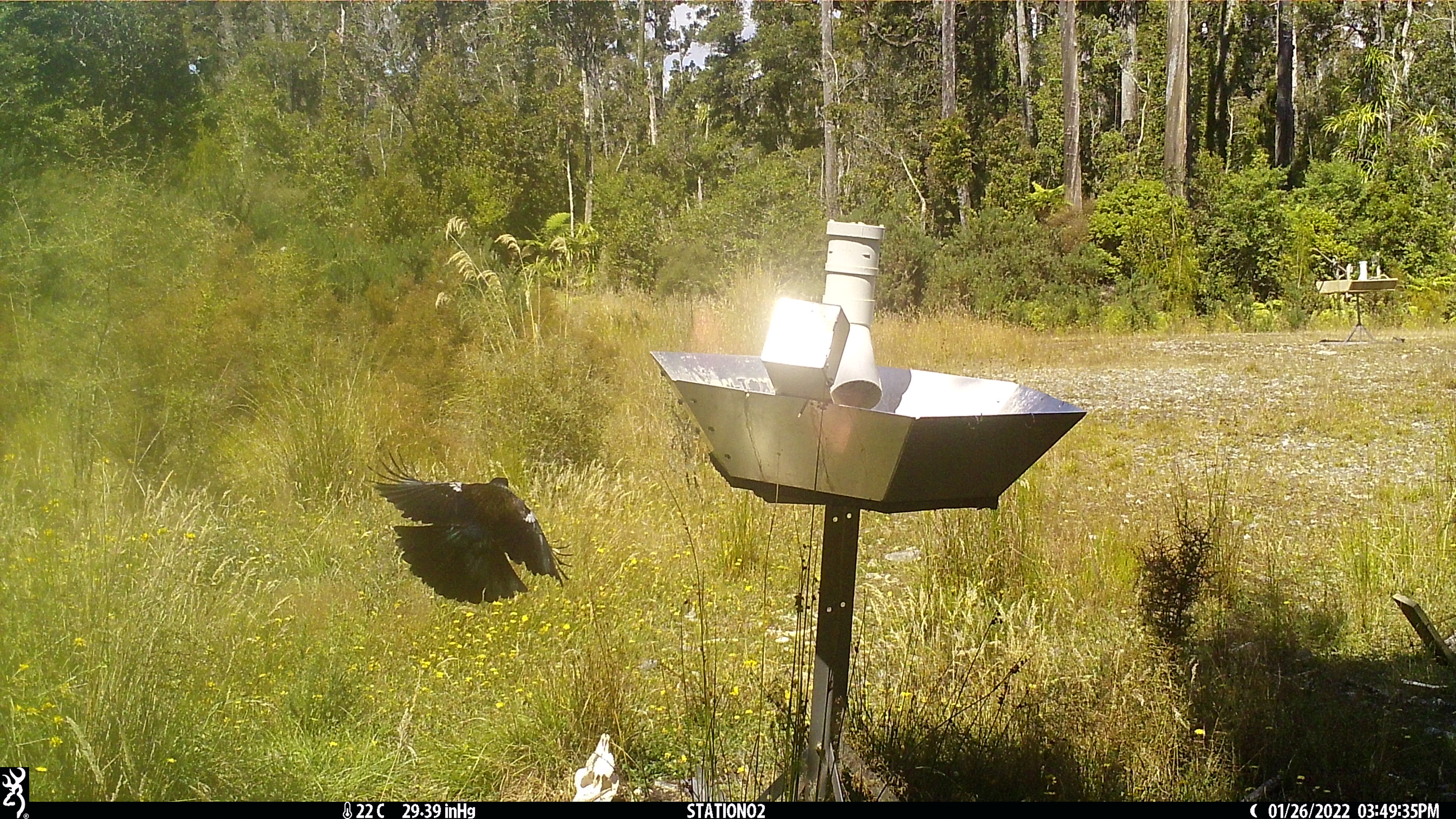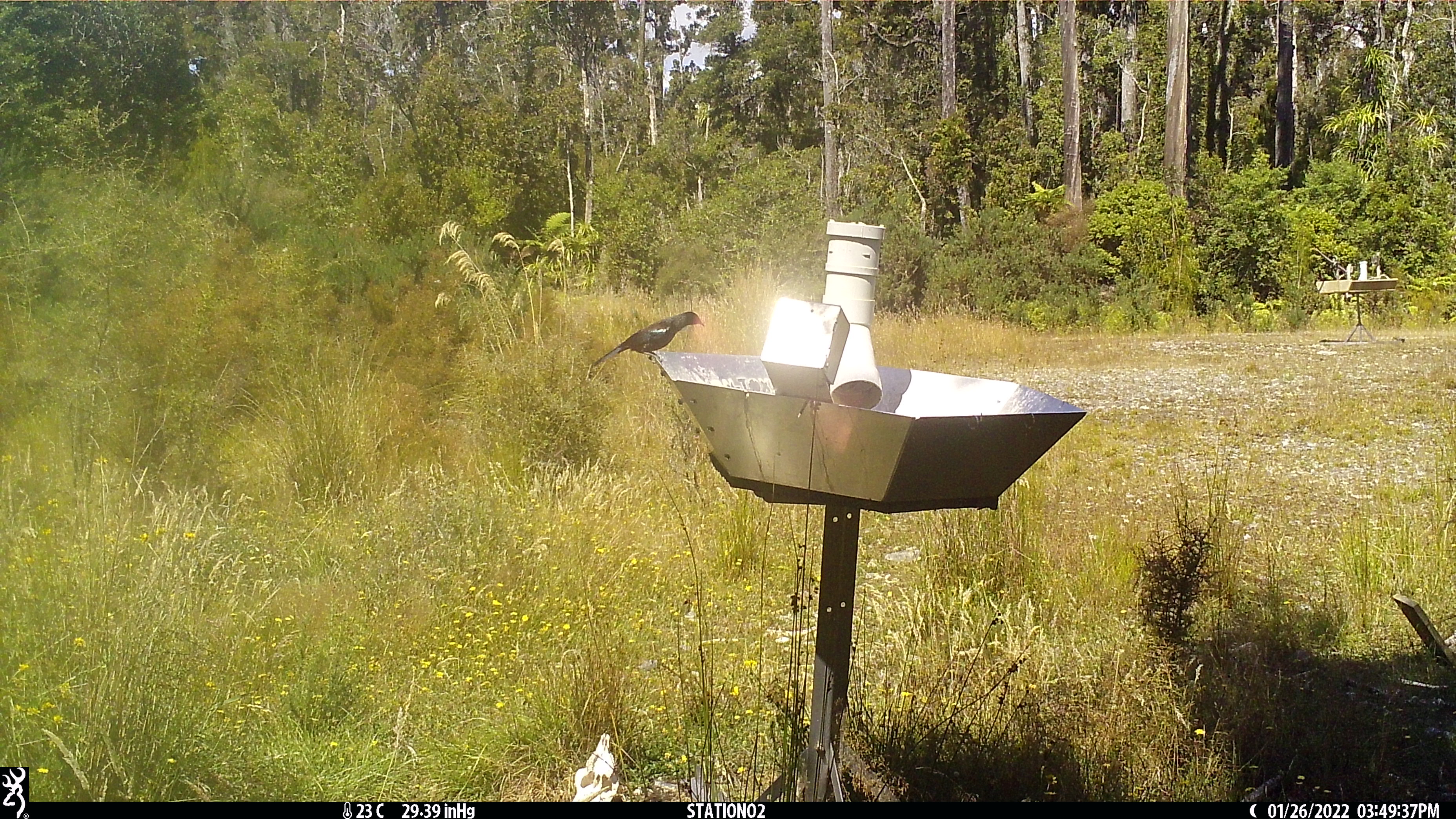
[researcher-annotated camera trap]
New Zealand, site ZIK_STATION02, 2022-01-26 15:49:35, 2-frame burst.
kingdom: Animalia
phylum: Chordata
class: Aves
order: Passeriformes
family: Meliphagidae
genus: Prosthemadera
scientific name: Prosthemadera novaeseelandiae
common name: tui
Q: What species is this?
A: Tui (Prosthemadera novaeseelandiae).